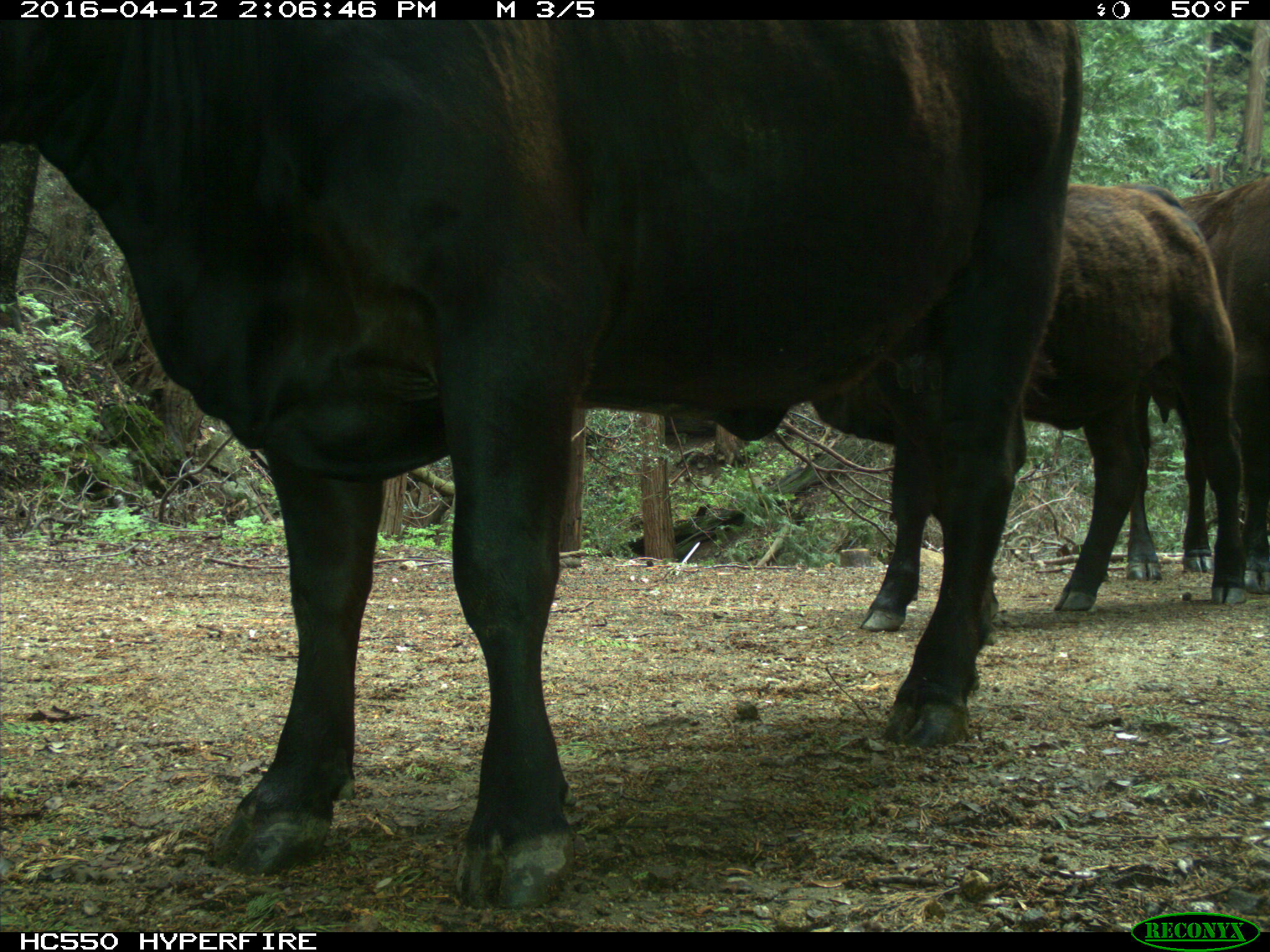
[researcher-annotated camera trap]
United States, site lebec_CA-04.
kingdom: Animalia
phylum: Chordata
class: Mammalia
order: Artiodactyla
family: Bovidae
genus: Bos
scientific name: Bos taurus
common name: domestic cow